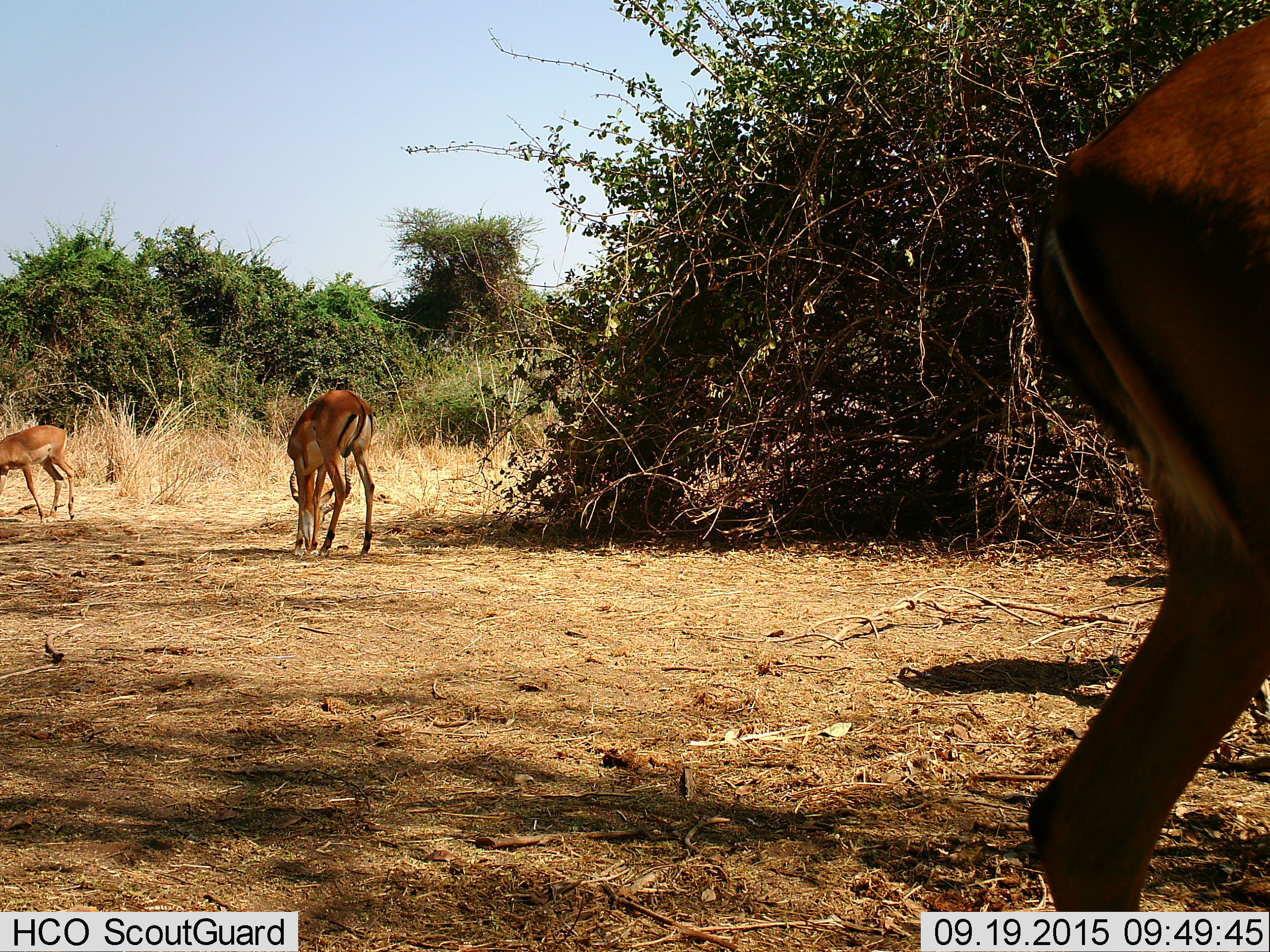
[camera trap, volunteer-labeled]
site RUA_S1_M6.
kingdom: Animalia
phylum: Chordata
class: Mammalia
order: Artiodactyla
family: Bovidae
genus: Aepyceros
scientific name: Aepyceros melampus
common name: impala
Impala (Aepyceros melampus), count 3. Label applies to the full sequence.